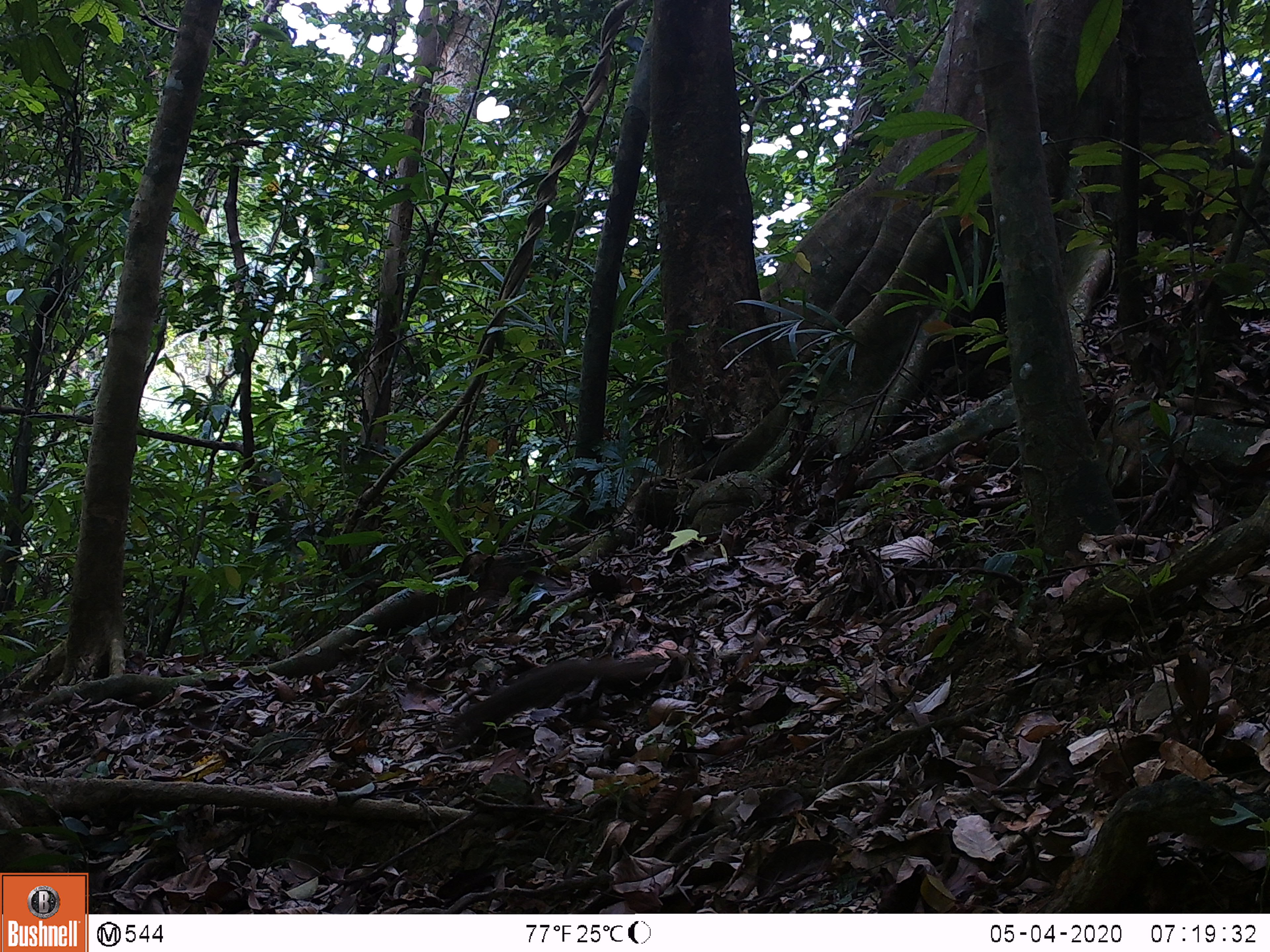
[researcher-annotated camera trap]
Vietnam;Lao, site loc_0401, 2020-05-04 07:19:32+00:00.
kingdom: Animalia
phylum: Chordata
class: Mammalia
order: Scandentia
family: Tupaiidae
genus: Tupaia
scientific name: Tupaia belangeri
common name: northern treeshrew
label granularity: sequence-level